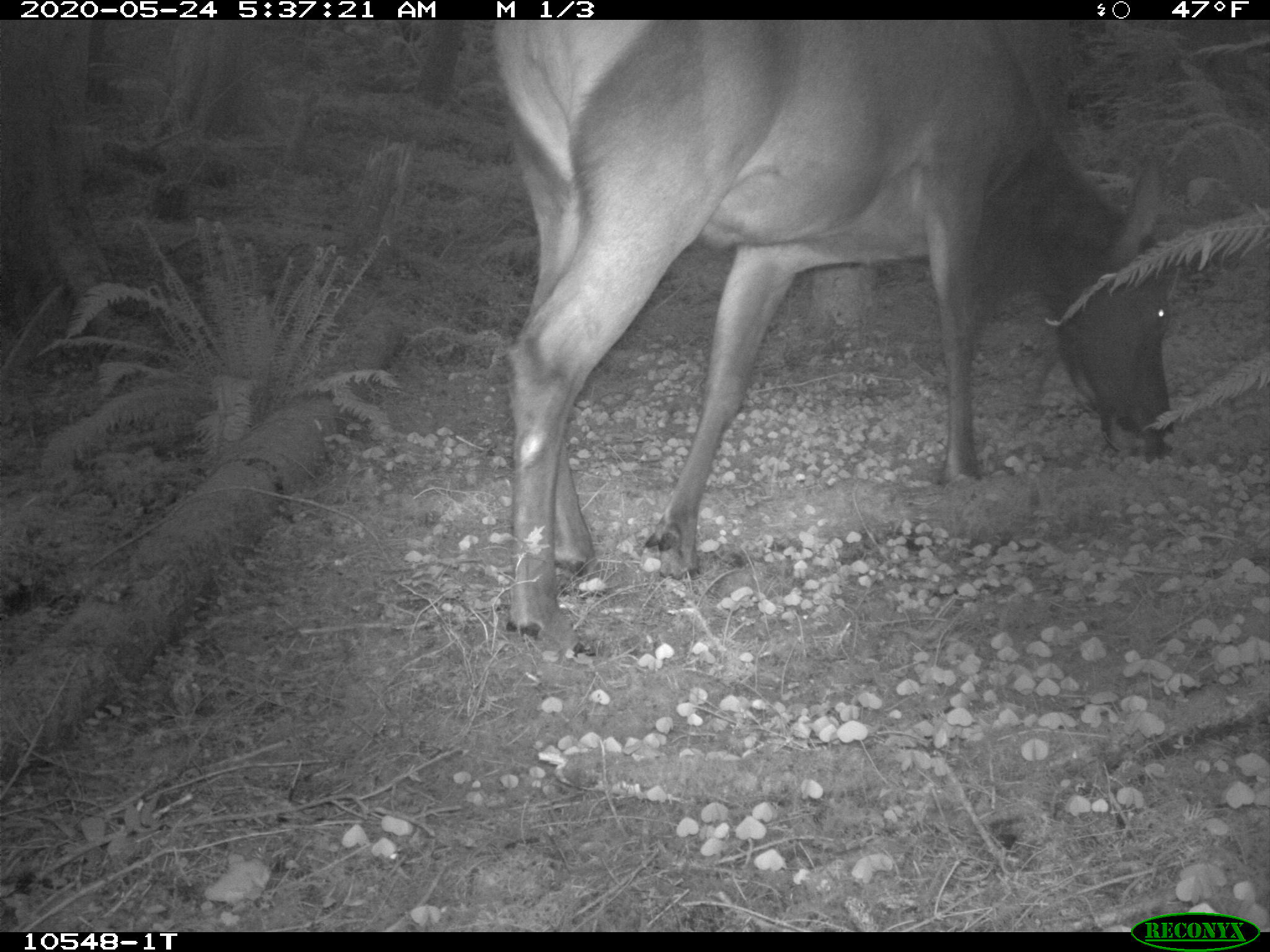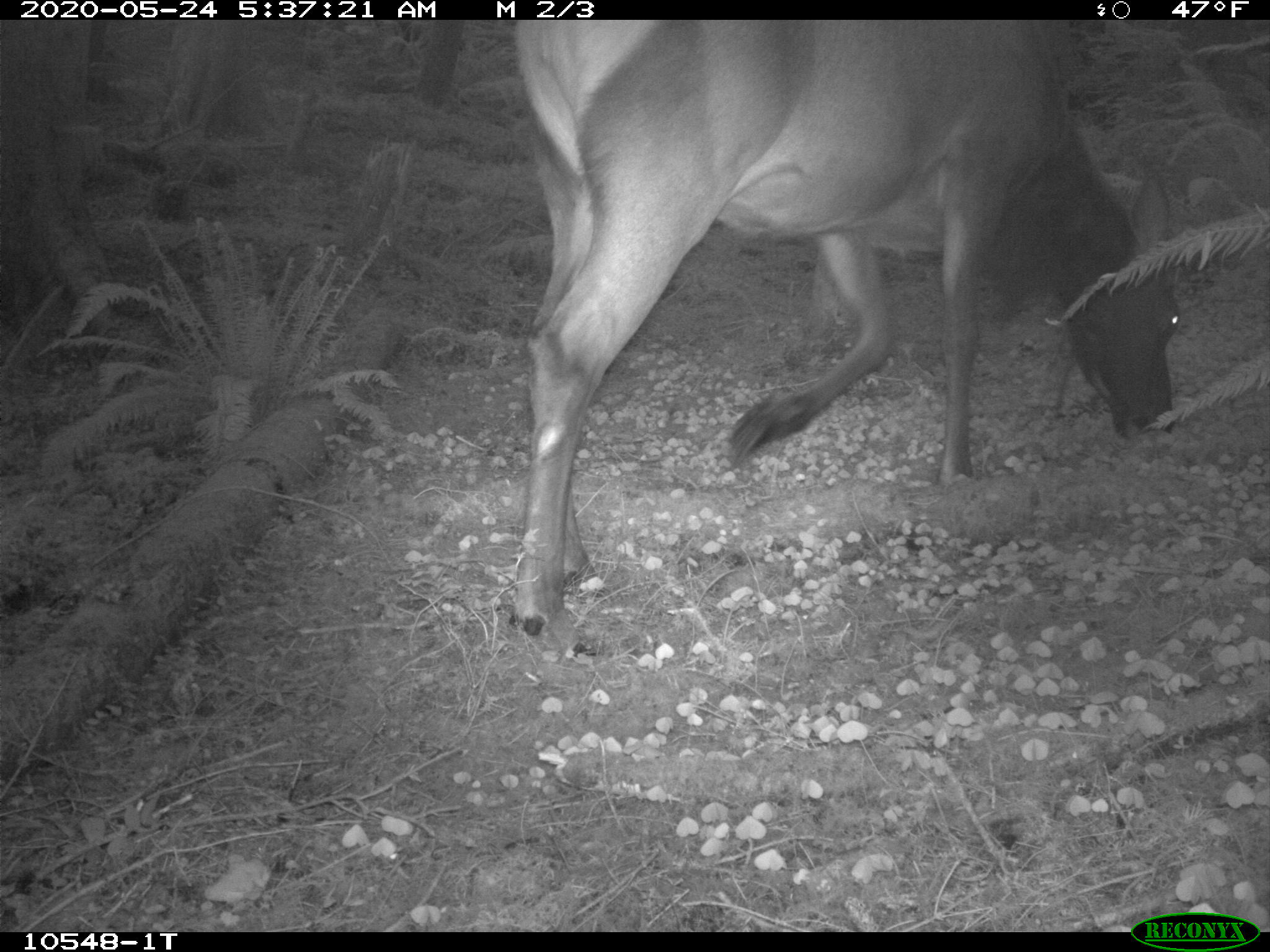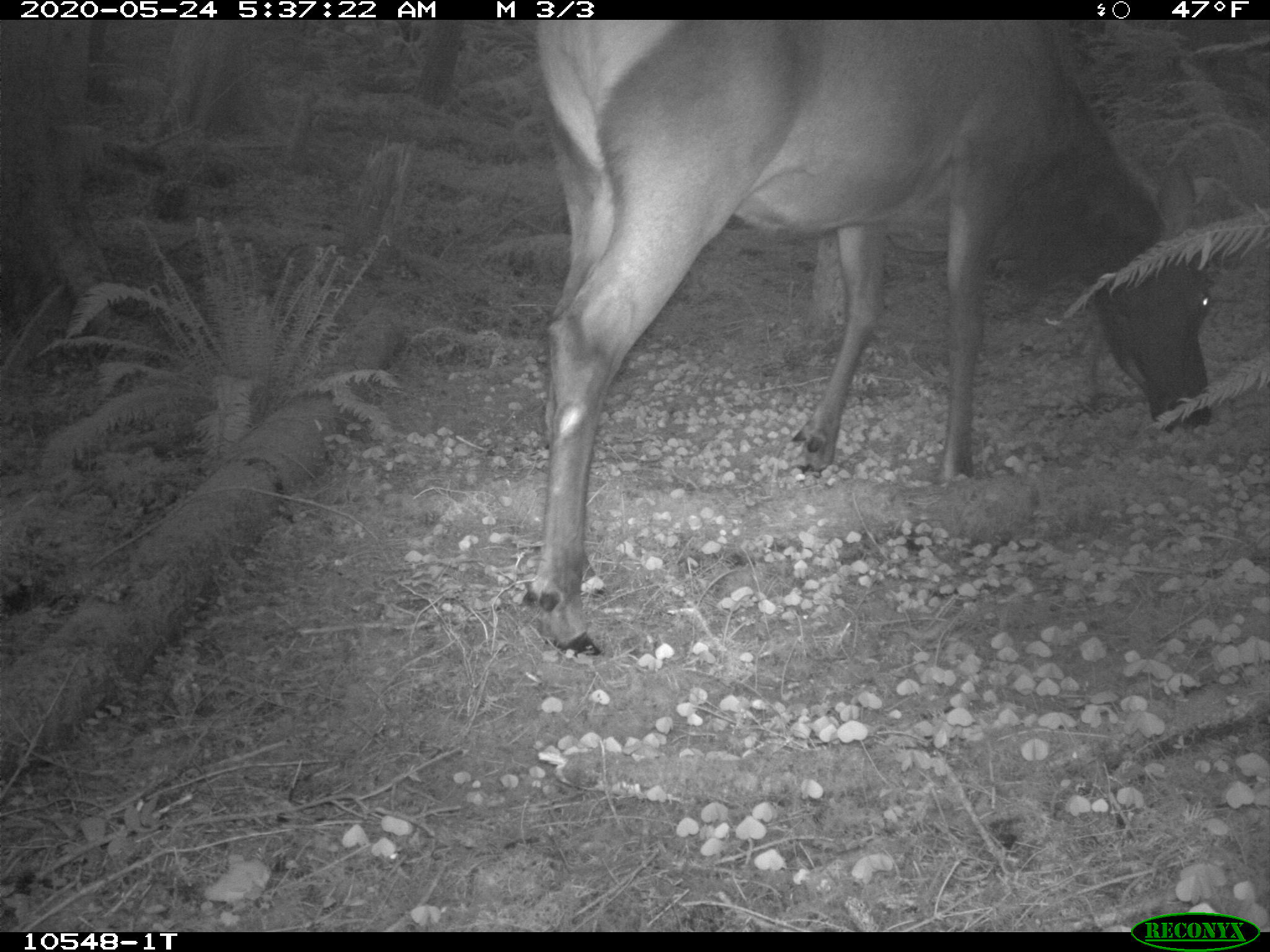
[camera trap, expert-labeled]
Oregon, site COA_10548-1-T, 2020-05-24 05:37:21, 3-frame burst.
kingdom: Animalia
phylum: Chordata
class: Mammalia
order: Artiodactyla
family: Cervidae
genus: Cervus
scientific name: Cervus canadensis roosevelti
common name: roosevelt elk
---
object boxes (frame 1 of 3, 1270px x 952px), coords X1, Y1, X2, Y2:
roosevelt elk: 499, 25, 1176, 653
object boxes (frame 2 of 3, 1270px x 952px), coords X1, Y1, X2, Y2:
roosevelt elk: 499, 25, 1193, 640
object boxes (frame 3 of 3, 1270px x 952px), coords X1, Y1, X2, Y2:
roosevelt elk: 514, 25, 1220, 664